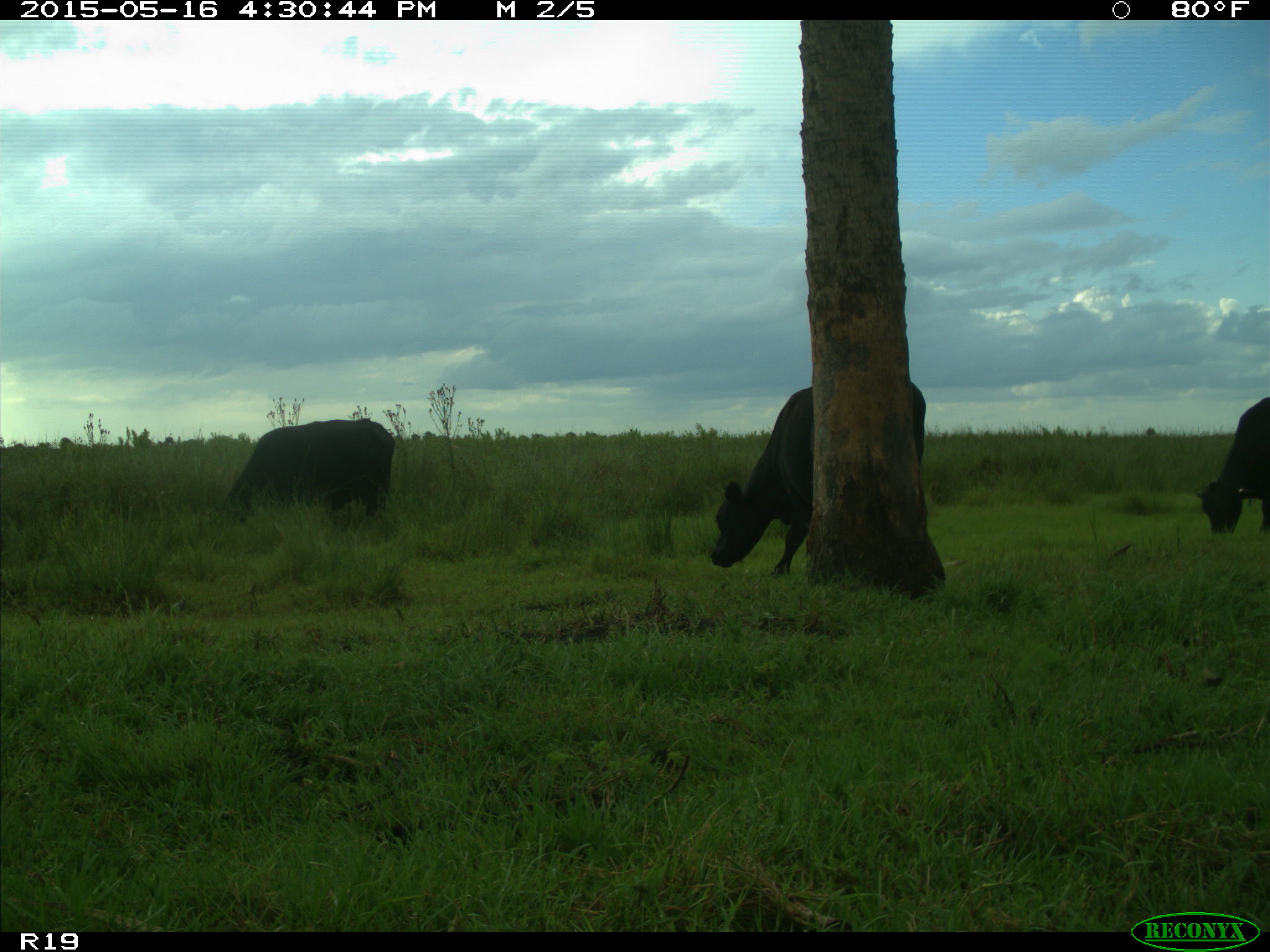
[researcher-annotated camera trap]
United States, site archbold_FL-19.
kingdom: Animalia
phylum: Chordata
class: Mammalia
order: Artiodactyla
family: Bovidae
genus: Bos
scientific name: Bos taurus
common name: domestic cow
Bos taurus (domestic cow).